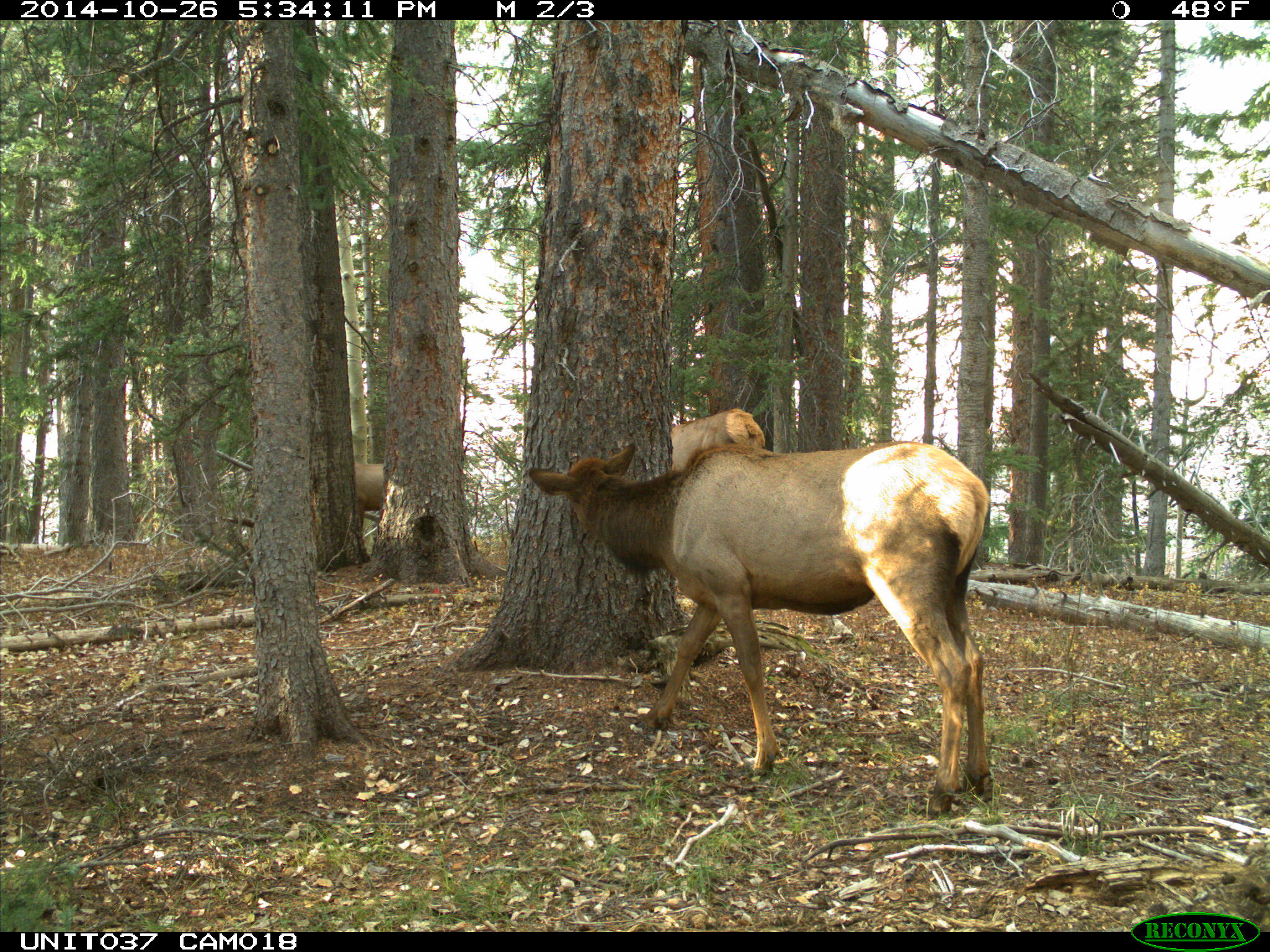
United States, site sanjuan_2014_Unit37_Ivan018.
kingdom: Animalia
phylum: Chordata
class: Mammalia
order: Artiodactyla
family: Cervidae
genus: Cervus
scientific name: Cervus elaphus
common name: red deer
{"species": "Cervus elaphus (red deer)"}